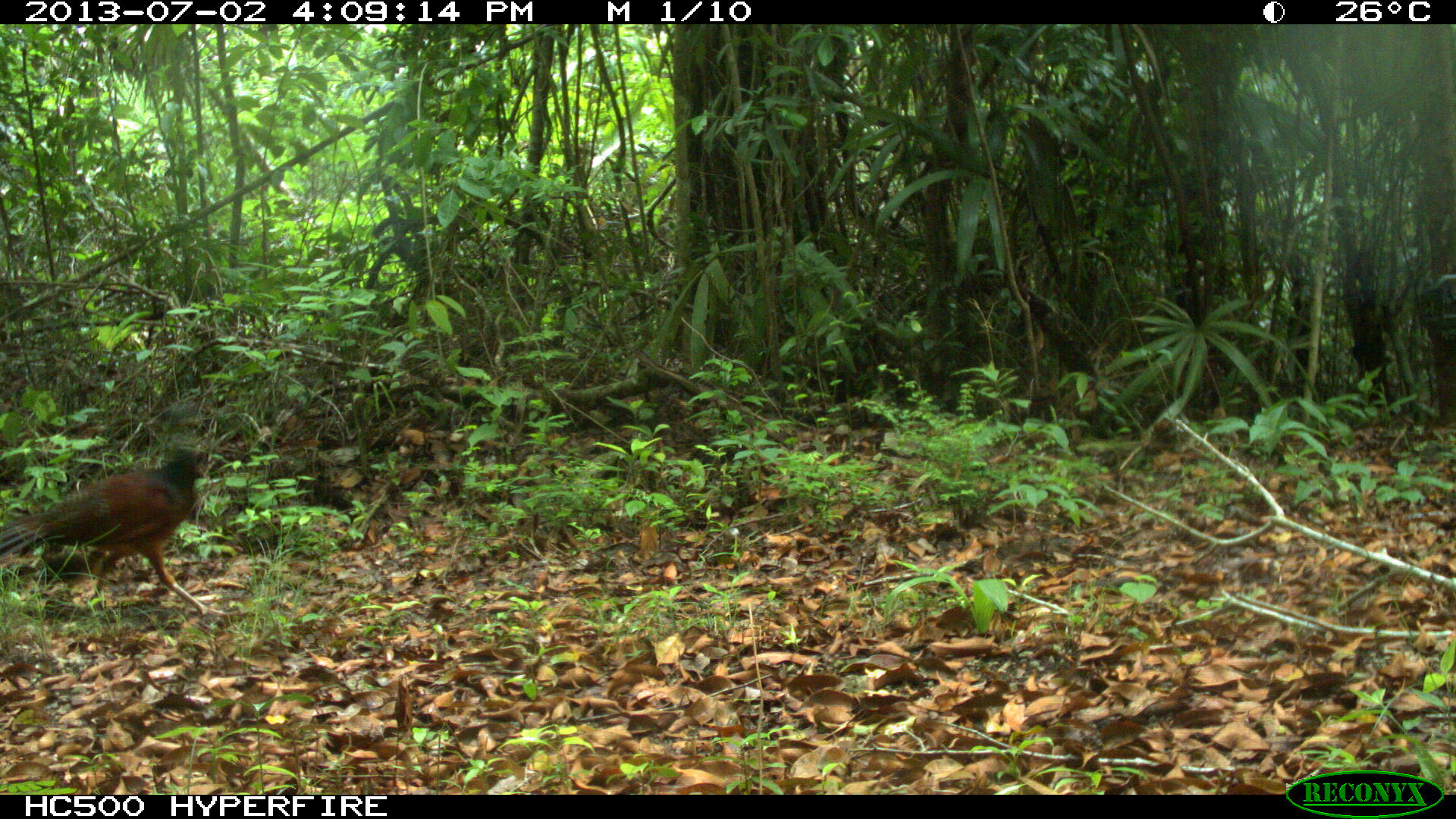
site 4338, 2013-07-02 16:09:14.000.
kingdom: Animalia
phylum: Chordata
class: Aves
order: Galliformes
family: Cracidae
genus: Crax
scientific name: Crax rubra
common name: great curassow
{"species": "Crax rubra (great curassow)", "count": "1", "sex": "female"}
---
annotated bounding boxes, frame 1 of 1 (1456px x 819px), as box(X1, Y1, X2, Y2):
crax rubra: box(0, 439, 235, 617)